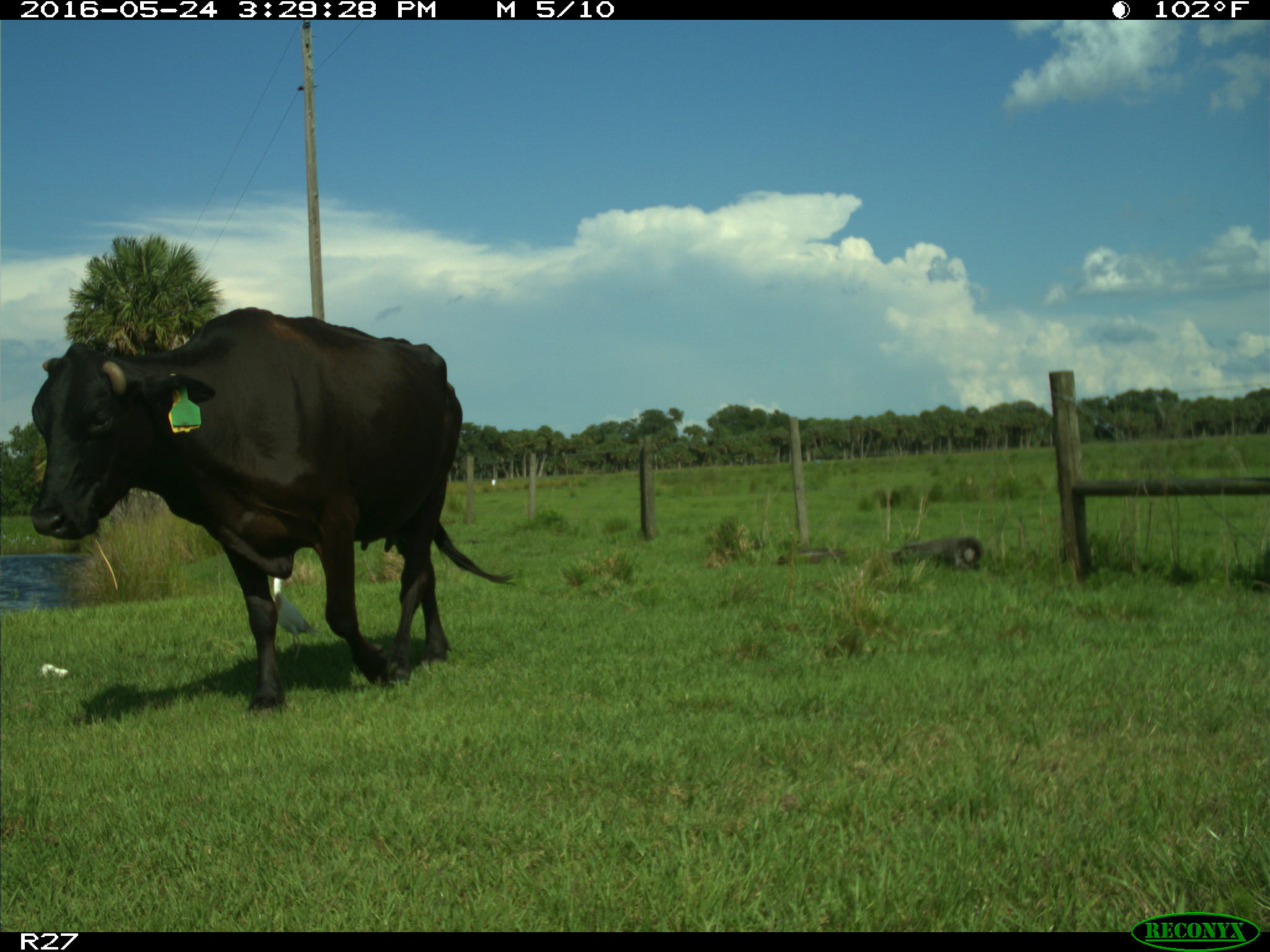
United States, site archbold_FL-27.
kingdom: Animalia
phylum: Chordata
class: Mammalia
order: Artiodactyla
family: Bovidae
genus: Bos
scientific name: Bos taurus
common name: domestic cow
Bos taurus (domestic cow).